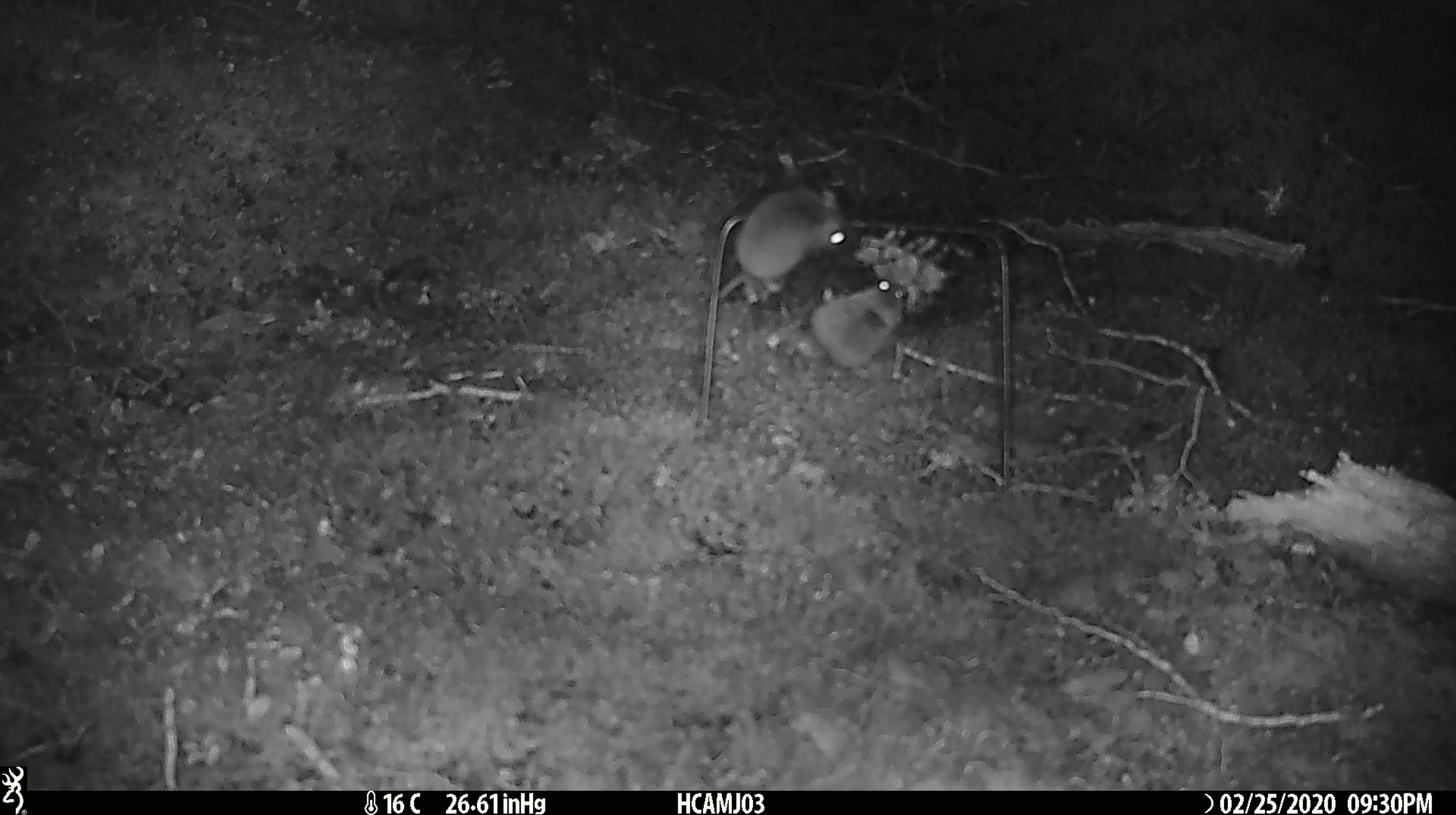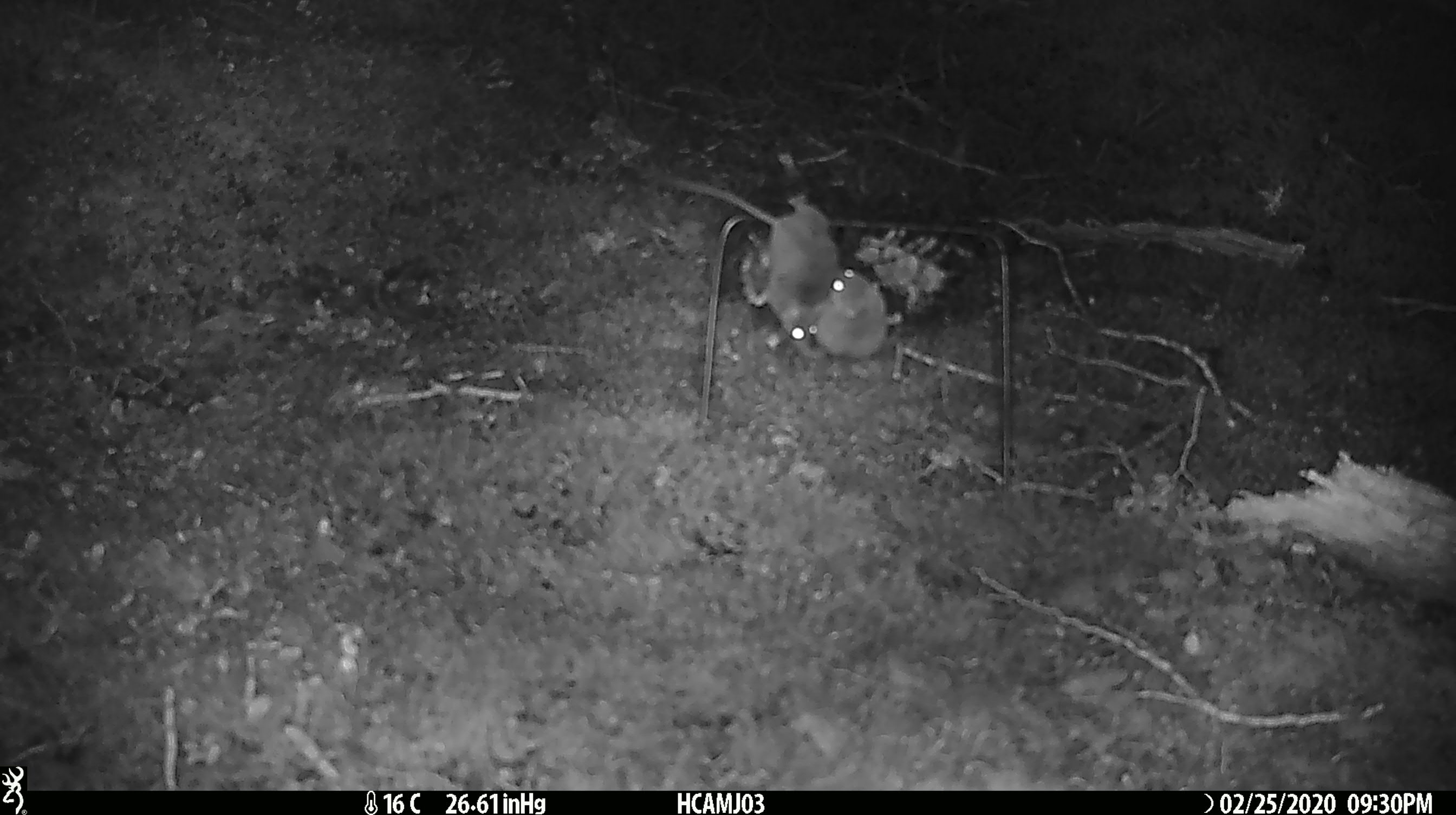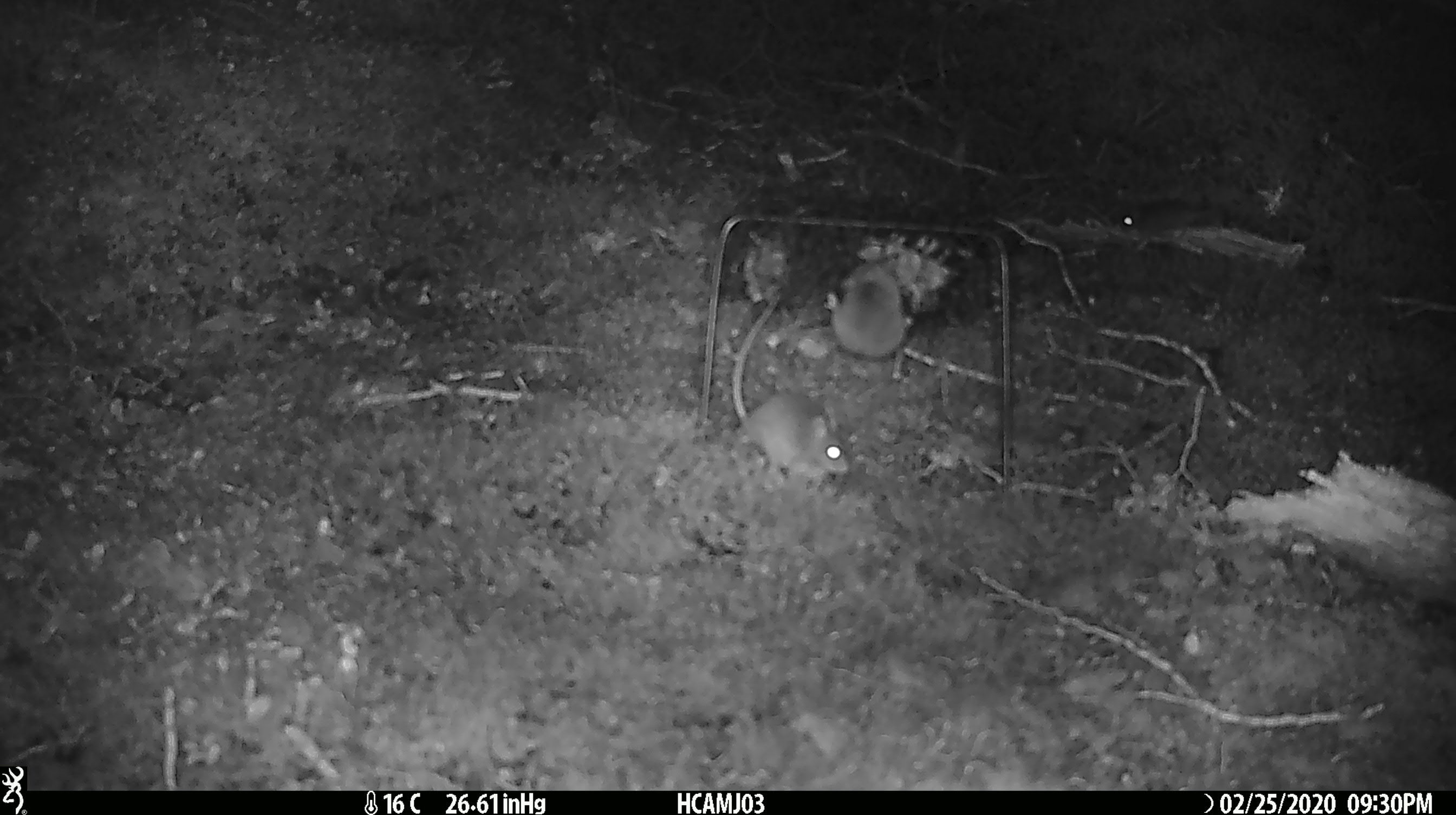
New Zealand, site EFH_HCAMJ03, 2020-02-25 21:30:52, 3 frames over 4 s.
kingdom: Animalia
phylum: Chordata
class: Mammalia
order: Rodentia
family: Muridae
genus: Mus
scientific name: Mus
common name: mouse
Mouse (Mus).